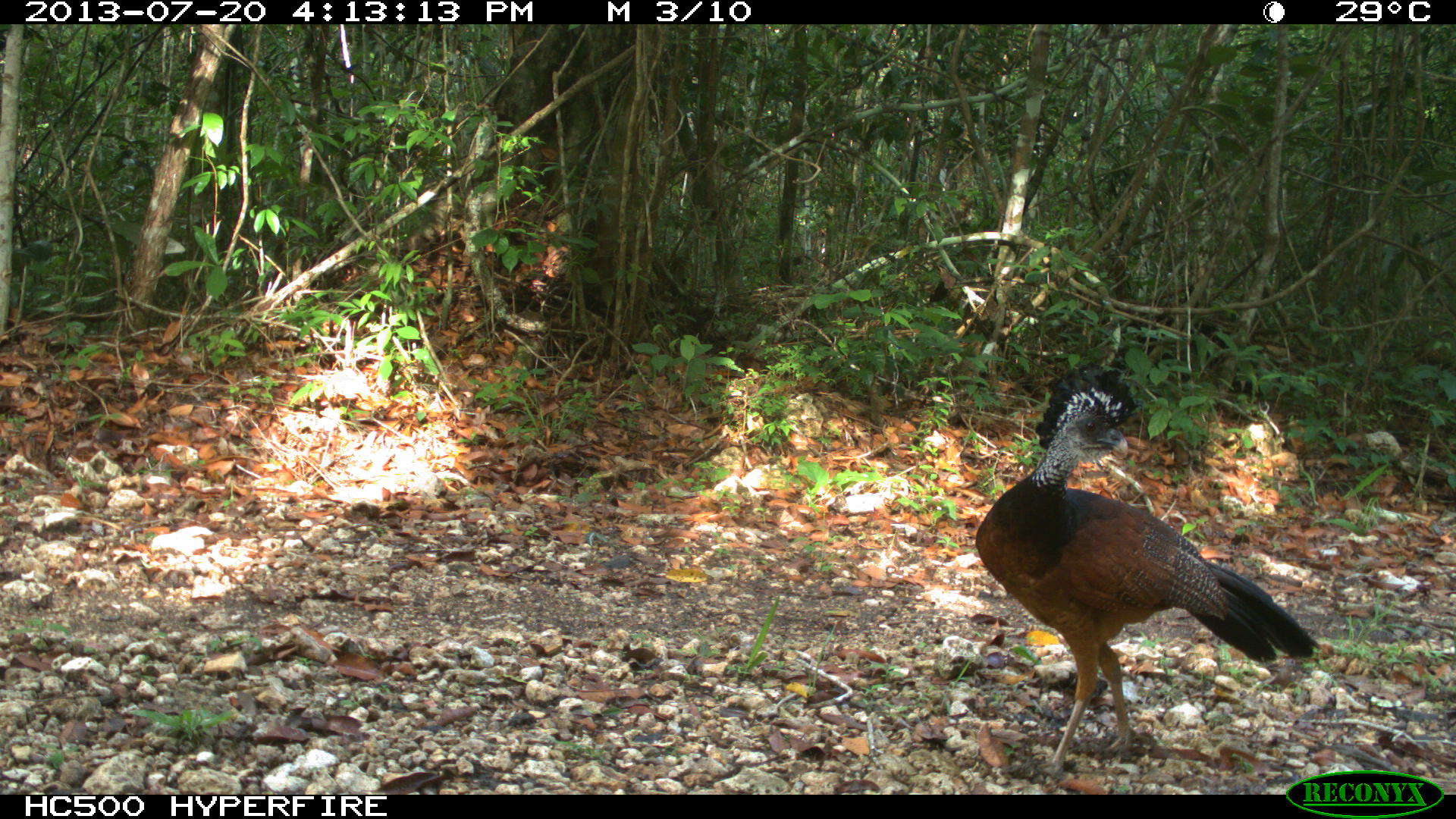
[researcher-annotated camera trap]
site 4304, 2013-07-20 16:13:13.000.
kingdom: Animalia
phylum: Chordata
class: Aves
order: Galliformes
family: Cracidae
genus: Crax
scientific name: Crax rubra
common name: great curassow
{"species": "Crax rubra (great curassow)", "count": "3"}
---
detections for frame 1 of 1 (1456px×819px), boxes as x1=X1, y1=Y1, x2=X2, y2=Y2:
crax rubra: x1=971, y1=364, x2=1321, y2=771